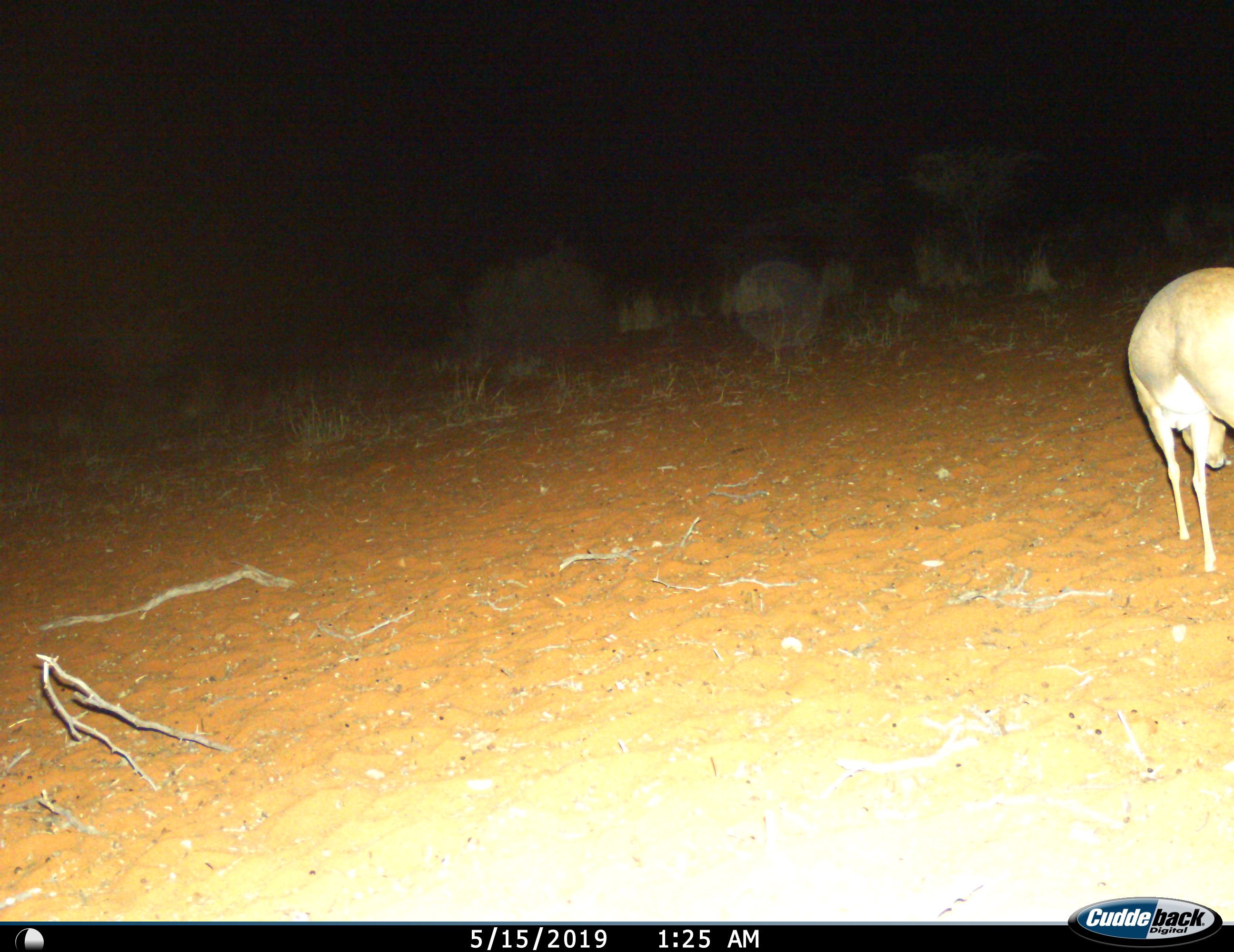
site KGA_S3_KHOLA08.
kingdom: Animalia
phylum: Chordata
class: Mammalia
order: Artiodactyla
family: Bovidae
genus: Raphicerus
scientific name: Raphicerus campestris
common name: steenbok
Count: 1.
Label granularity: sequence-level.